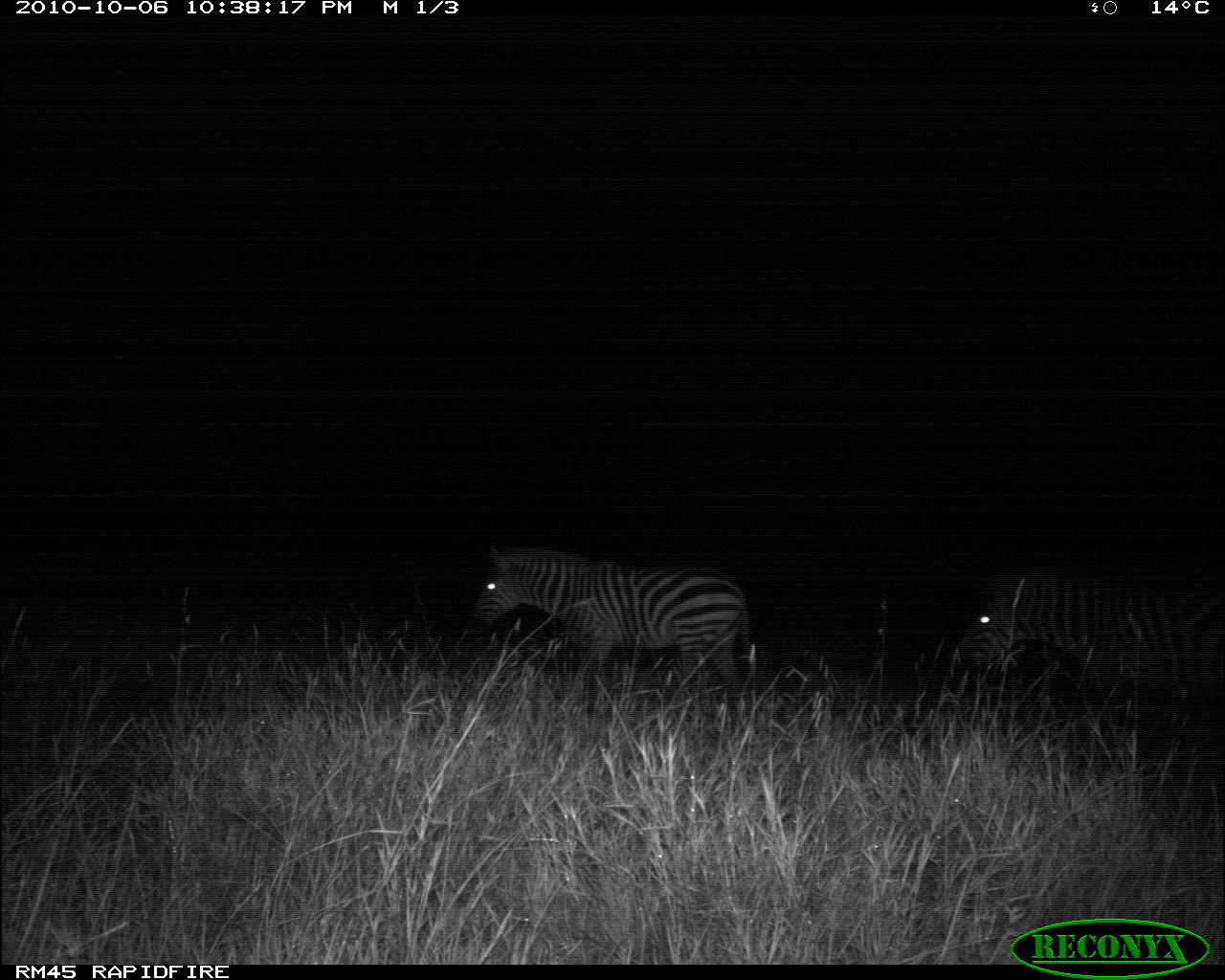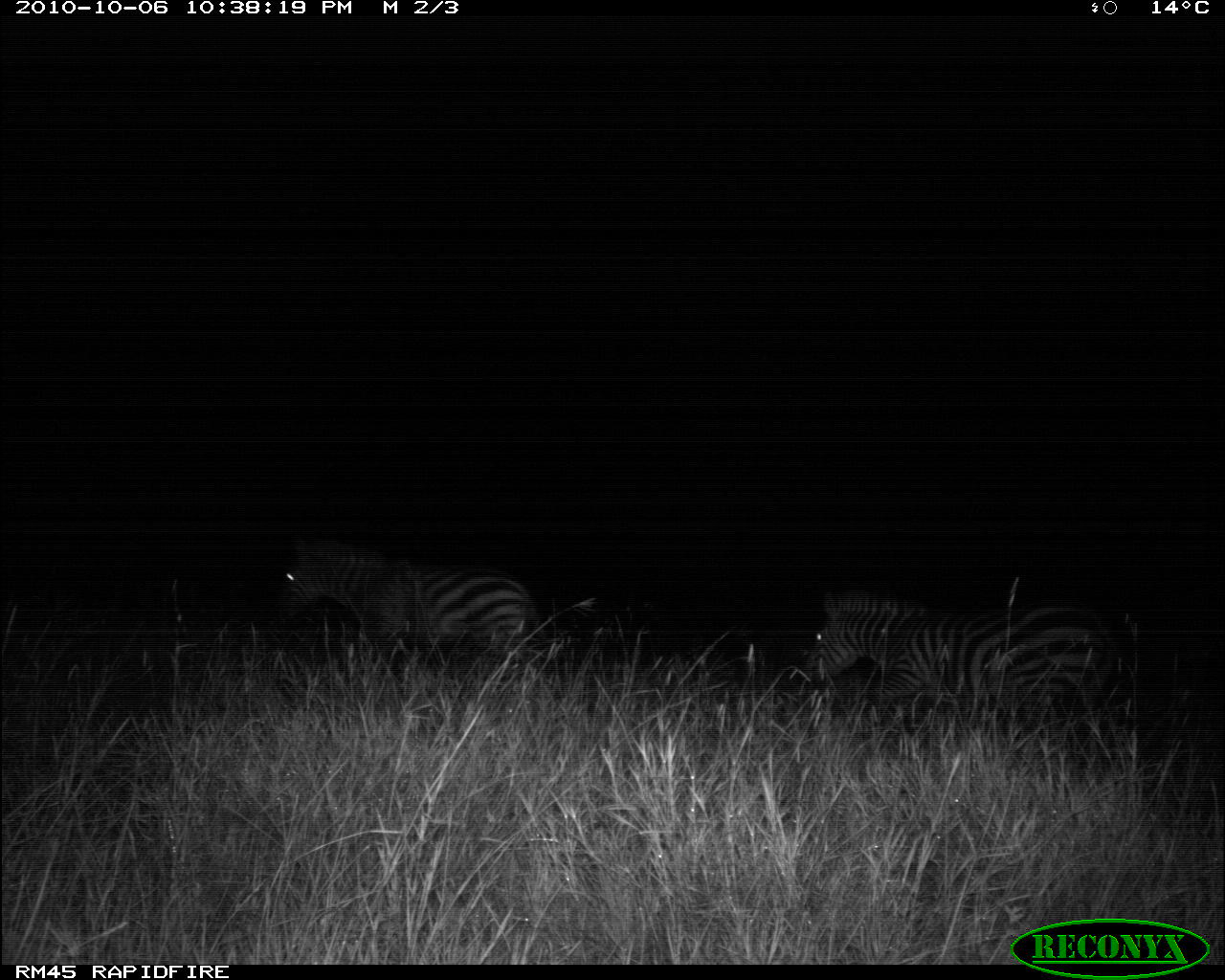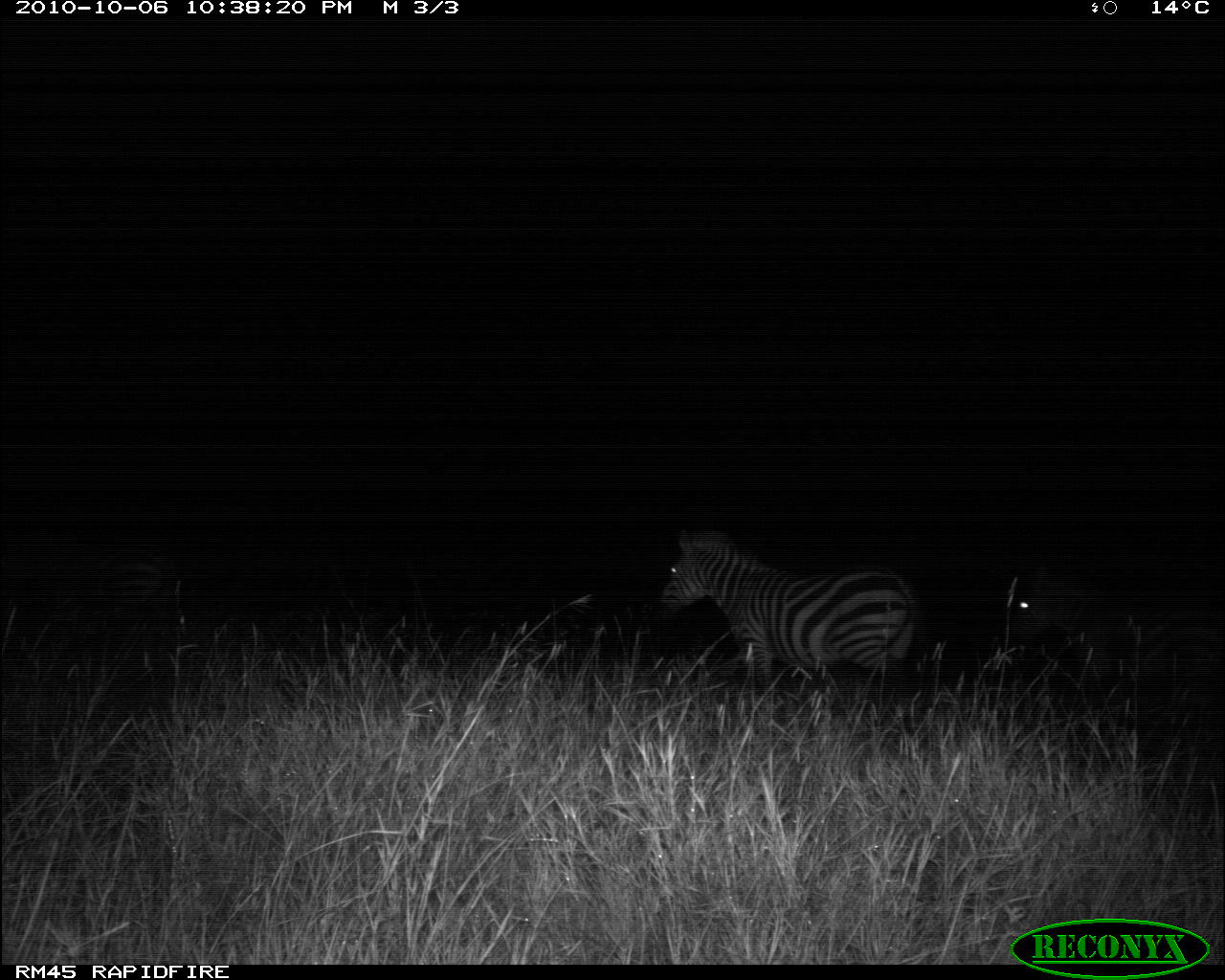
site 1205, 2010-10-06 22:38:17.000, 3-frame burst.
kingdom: Animalia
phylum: Chordata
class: Mammalia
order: Perissodactyla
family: Equidae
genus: Equus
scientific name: Equus quagga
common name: plains zebra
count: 2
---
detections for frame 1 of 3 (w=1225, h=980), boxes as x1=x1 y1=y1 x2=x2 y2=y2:
equus quagga: x1=470 y1=543 x2=752 y2=699; x1=957 y1=564 x2=1225 y2=712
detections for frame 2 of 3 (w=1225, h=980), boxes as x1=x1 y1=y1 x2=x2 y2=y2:
equus quagga: x1=802 y1=588 x2=1117 y2=737; x1=279 y1=533 x2=536 y2=668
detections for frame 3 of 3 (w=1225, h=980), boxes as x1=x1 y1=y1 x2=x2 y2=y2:
equus quagga: x1=652 y1=528 x2=925 y2=711; x1=1005 y1=551 x2=1225 y2=727; x1=0 y1=535 x2=178 y2=655